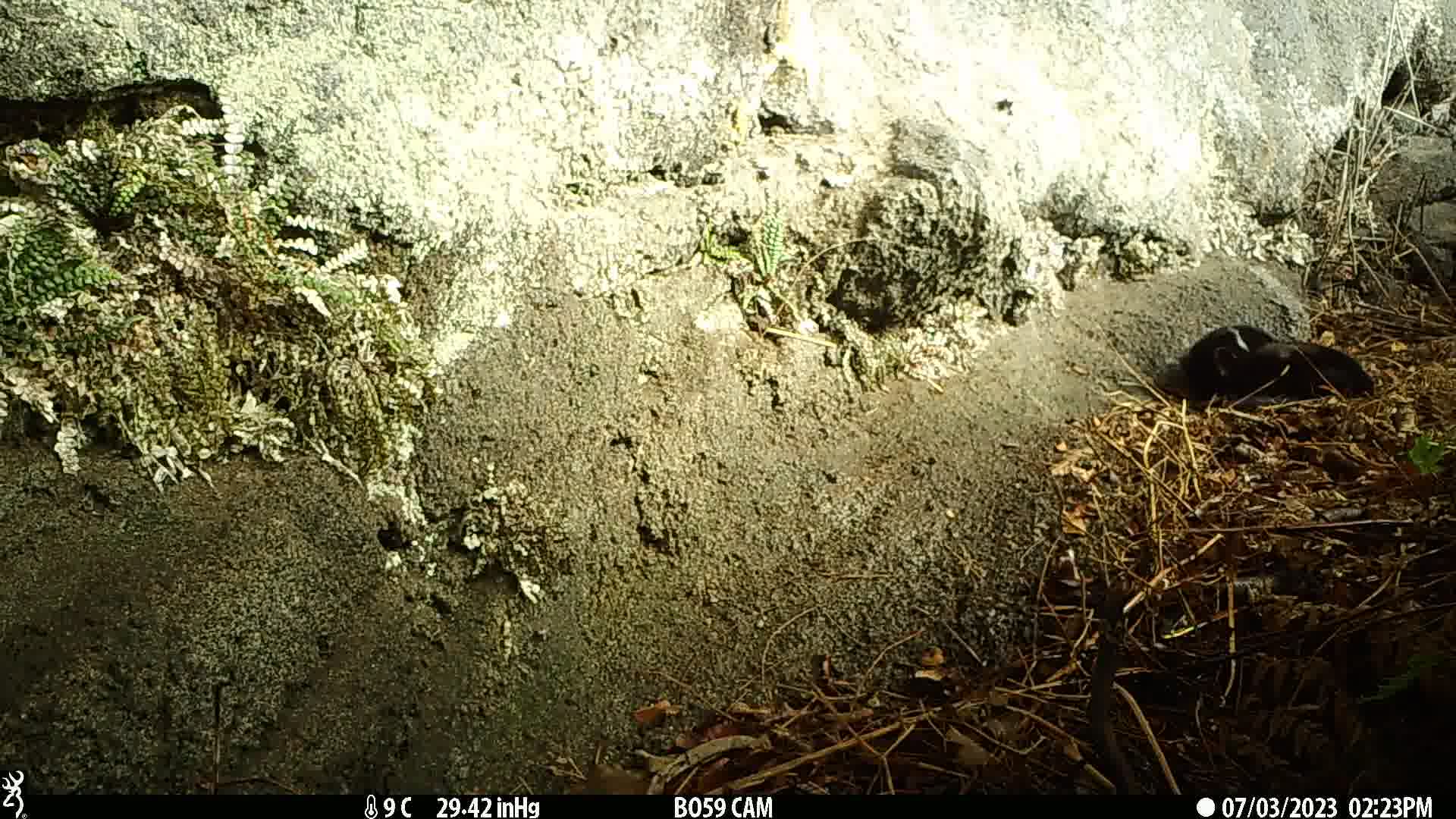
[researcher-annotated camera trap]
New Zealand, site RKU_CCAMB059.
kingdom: Animalia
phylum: Chordata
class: Mammalia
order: Carnivora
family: Felidae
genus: Felis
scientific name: Felis catus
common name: domestic cat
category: cat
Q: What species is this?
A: Cat (domestic cat) (Felis catus).